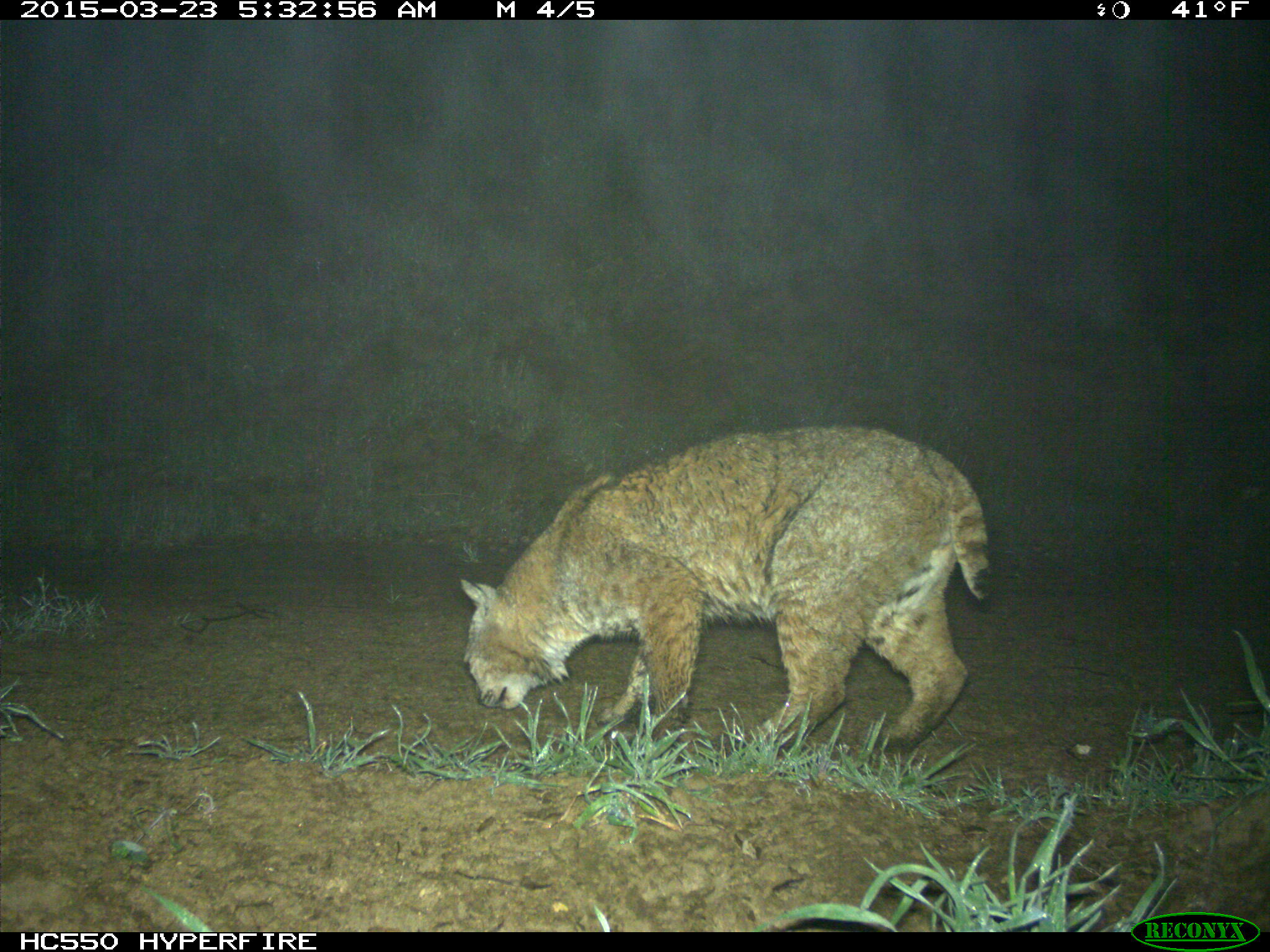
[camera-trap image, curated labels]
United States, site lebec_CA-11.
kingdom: Animalia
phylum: Chordata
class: Mammalia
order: Carnivora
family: Felidae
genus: Lynx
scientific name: Lynx rufus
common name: bobcat